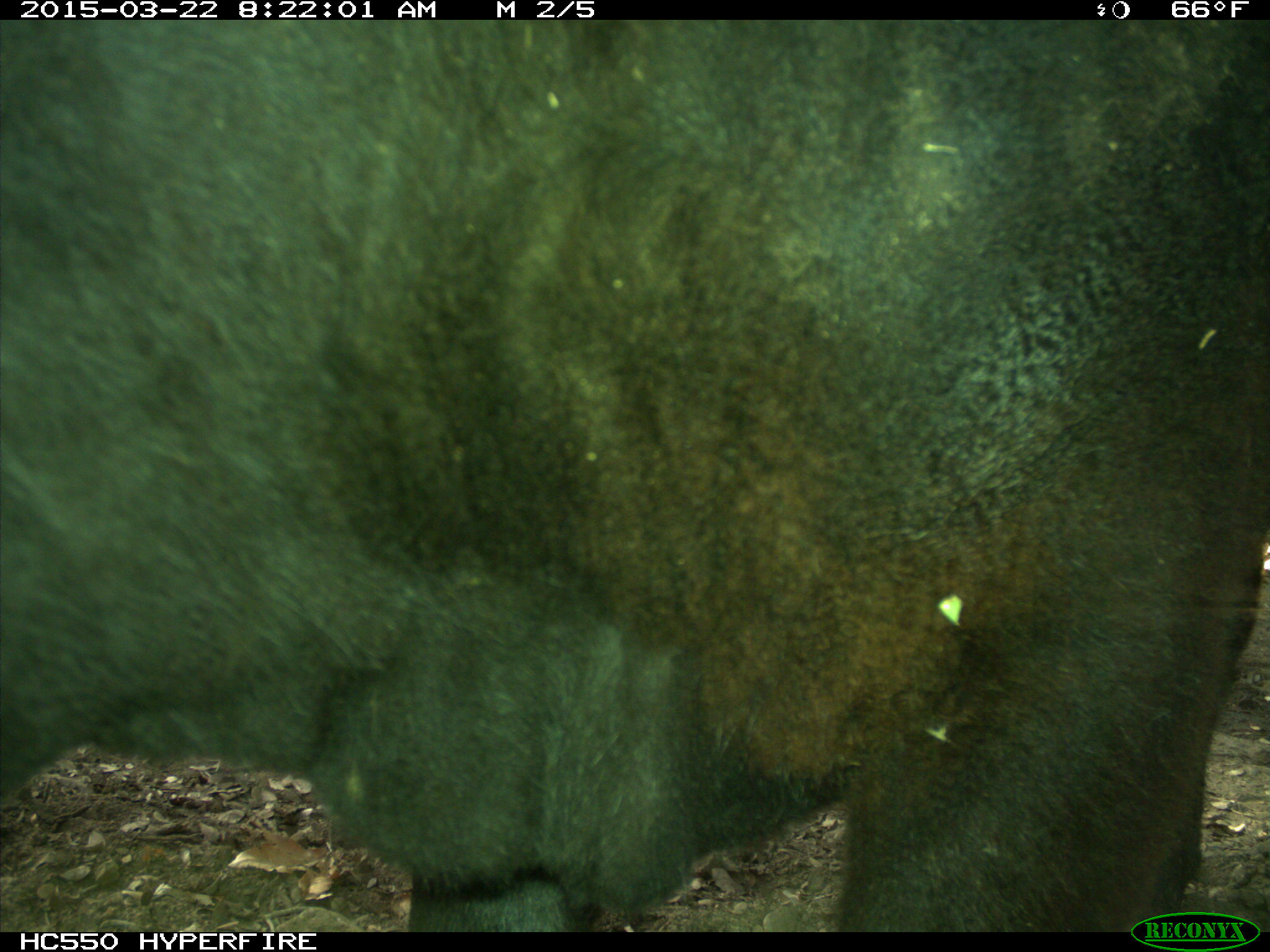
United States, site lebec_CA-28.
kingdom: Animalia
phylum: Chordata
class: Mammalia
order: Artiodactyla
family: Bovidae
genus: Bos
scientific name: Bos taurus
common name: domestic cow